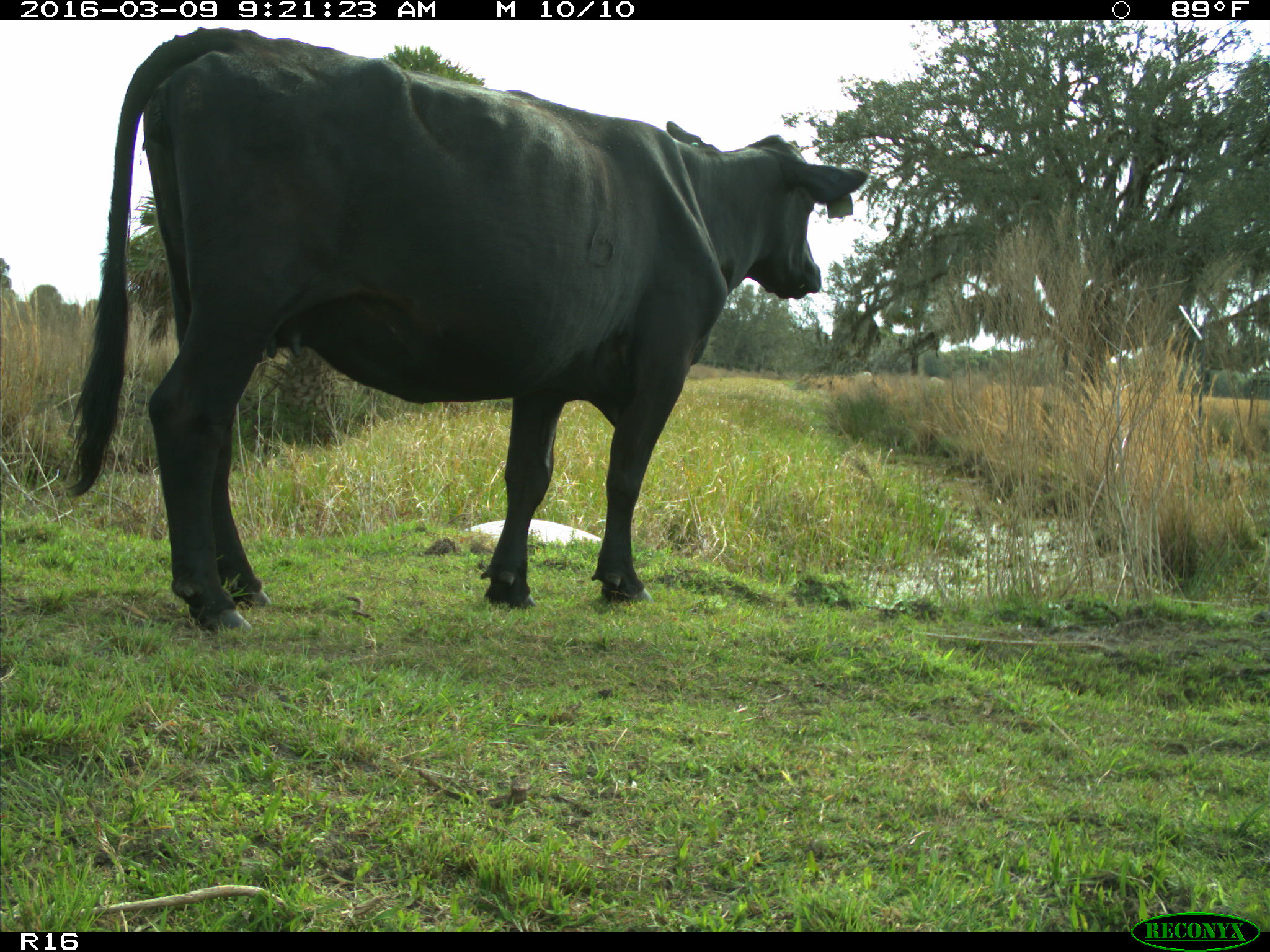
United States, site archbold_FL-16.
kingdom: Animalia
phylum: Chordata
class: Mammalia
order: Artiodactyla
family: Bovidae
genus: Bos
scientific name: Bos taurus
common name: domestic cow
Bos taurus (domestic cow).